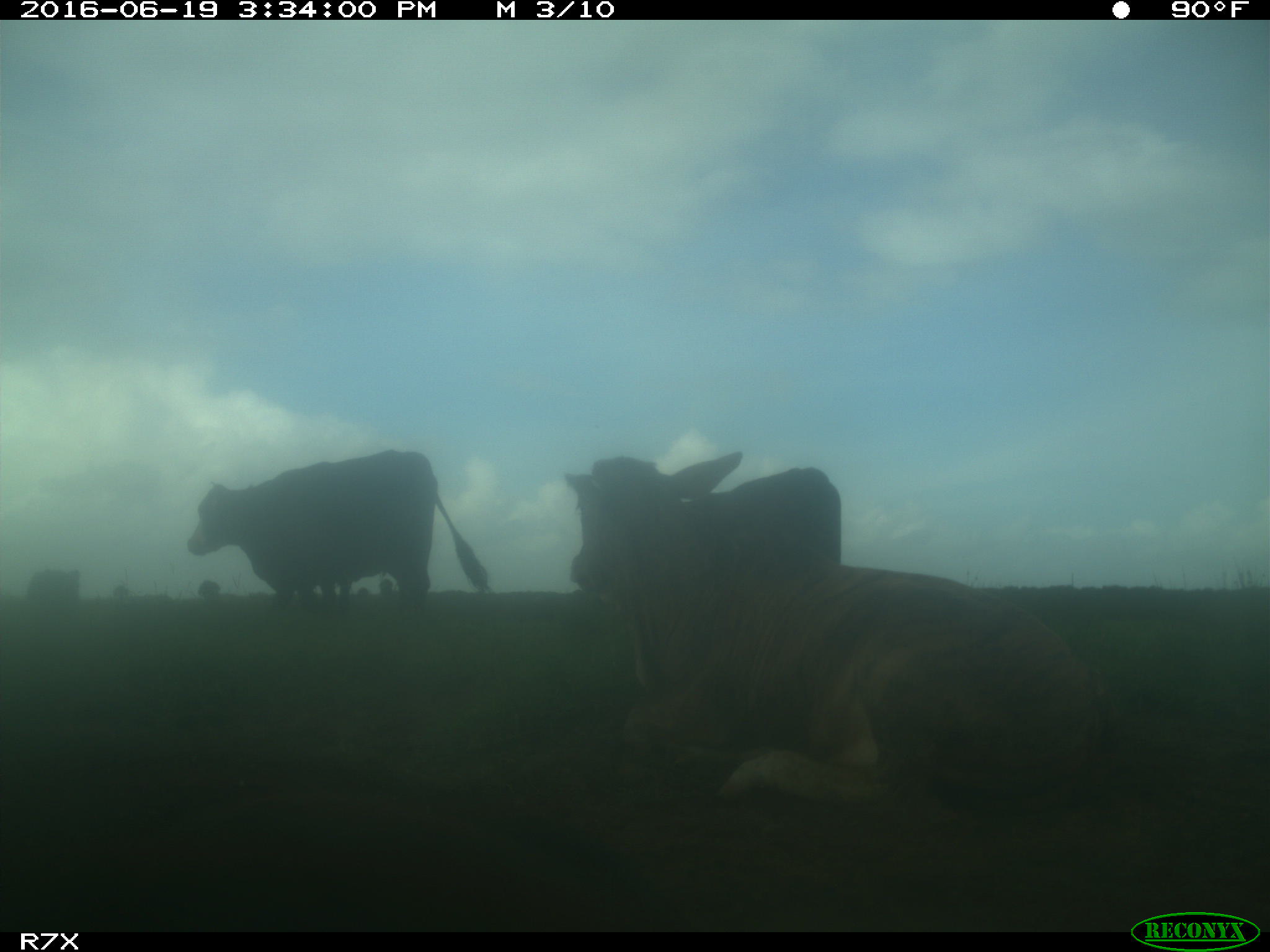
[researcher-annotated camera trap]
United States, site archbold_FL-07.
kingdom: Animalia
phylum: Chordata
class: Mammalia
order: Artiodactyla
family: Bovidae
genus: Bos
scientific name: Bos taurus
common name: domestic cow